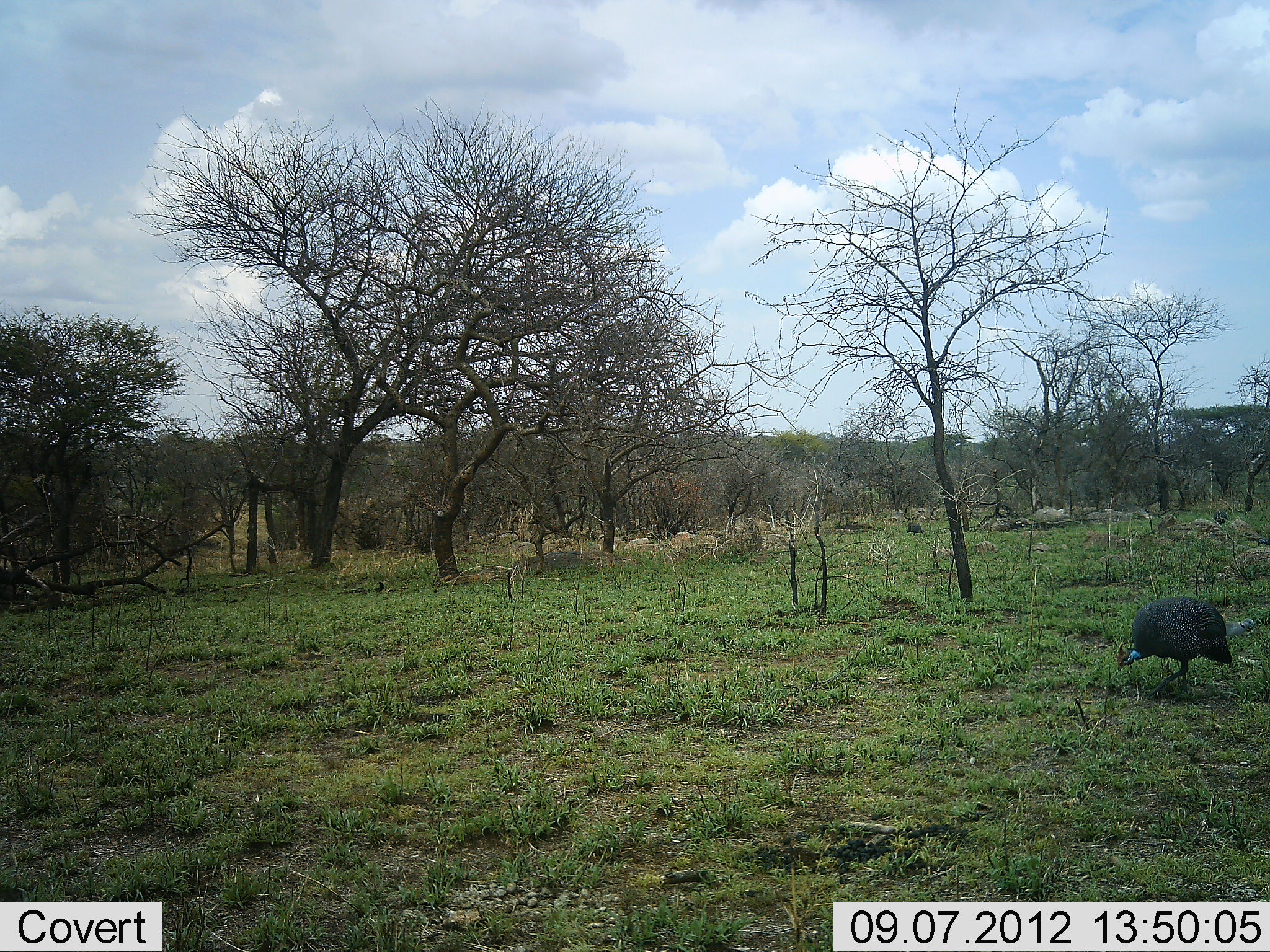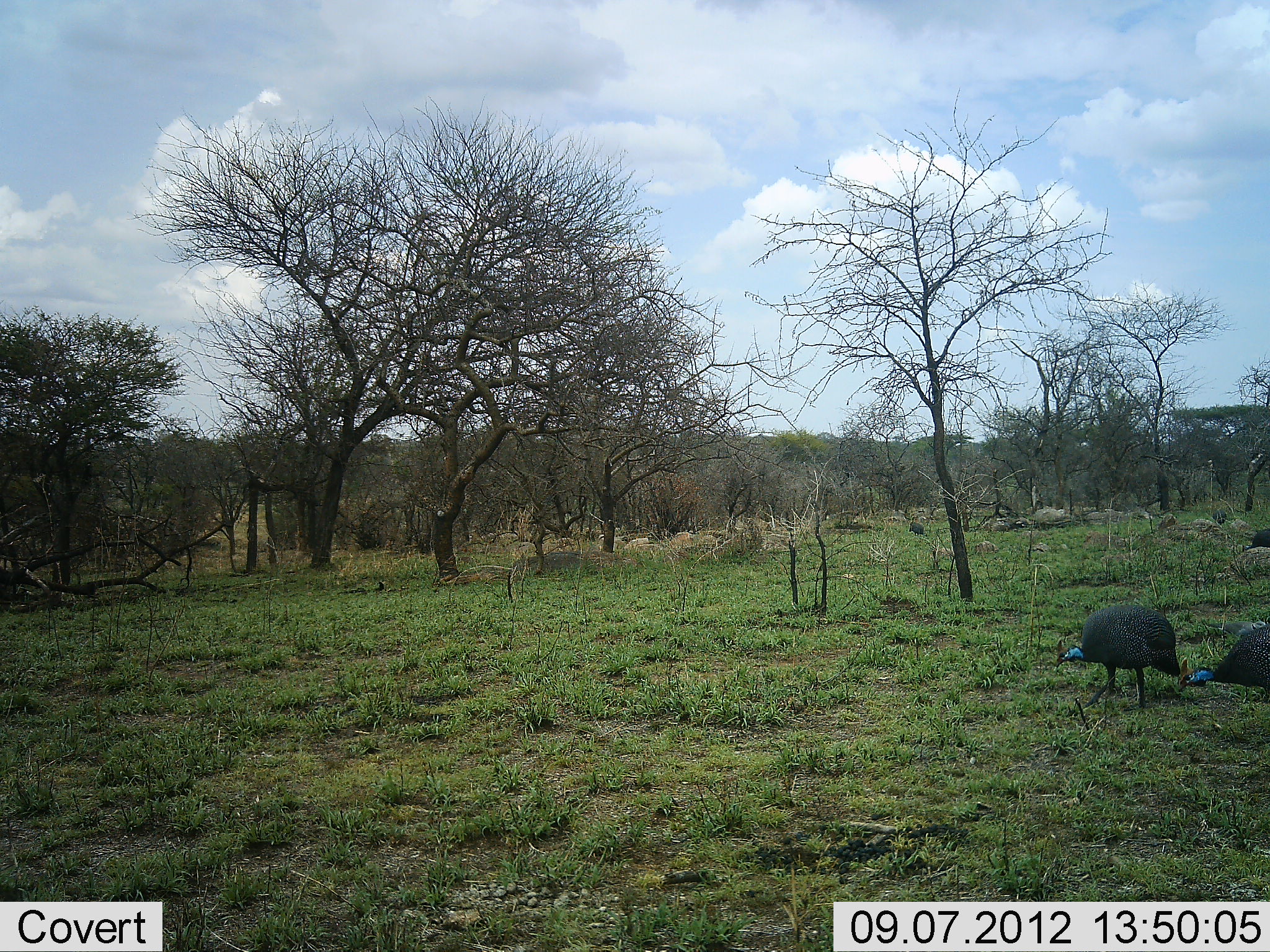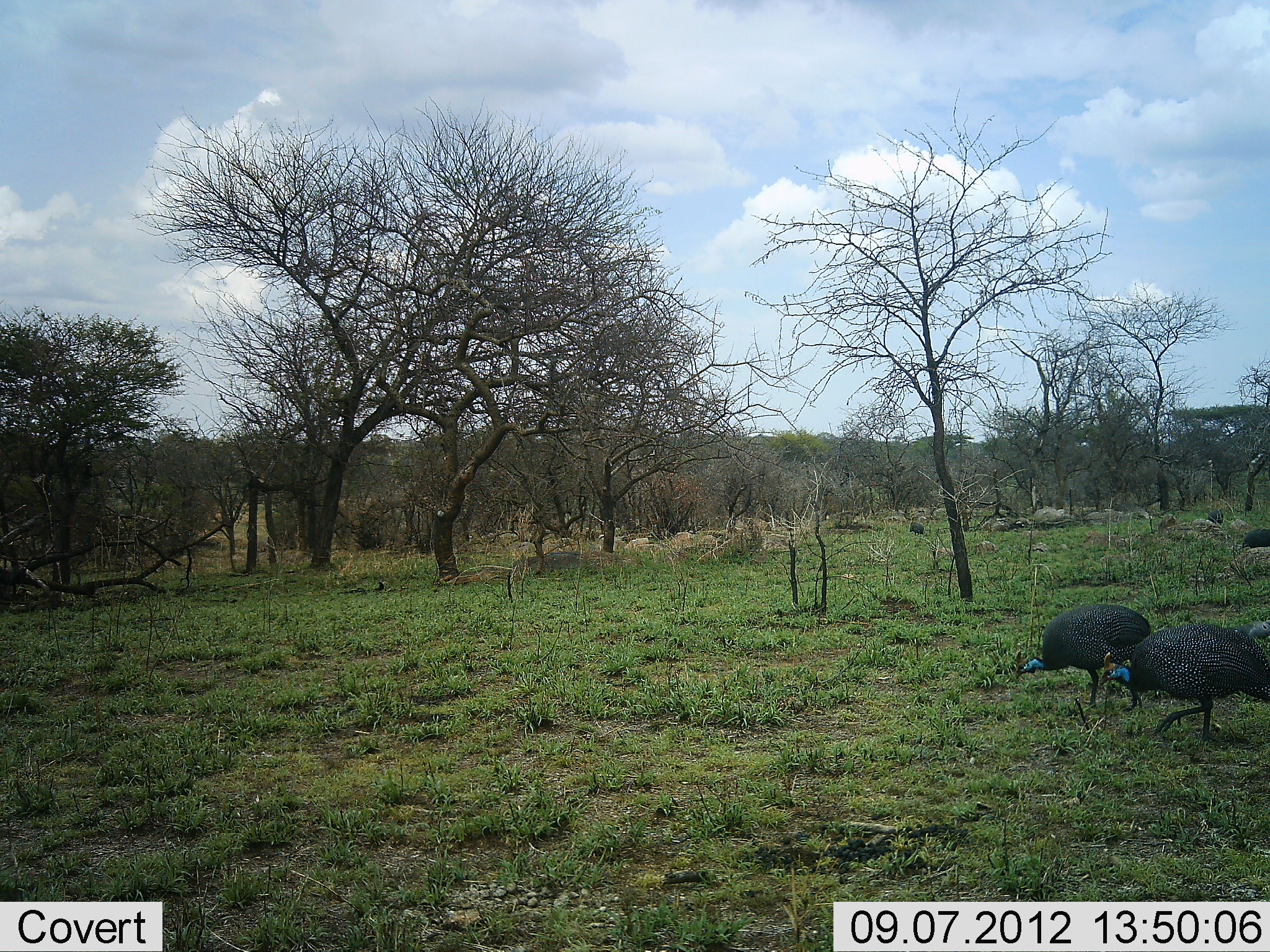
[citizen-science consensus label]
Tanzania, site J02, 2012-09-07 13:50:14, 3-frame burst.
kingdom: Animalia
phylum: Chordata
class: Aves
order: Galliformes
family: Numididae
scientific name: Numididae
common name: guinea fowl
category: guineafowl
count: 3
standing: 30%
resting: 0%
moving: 70%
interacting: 0%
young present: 0%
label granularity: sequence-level